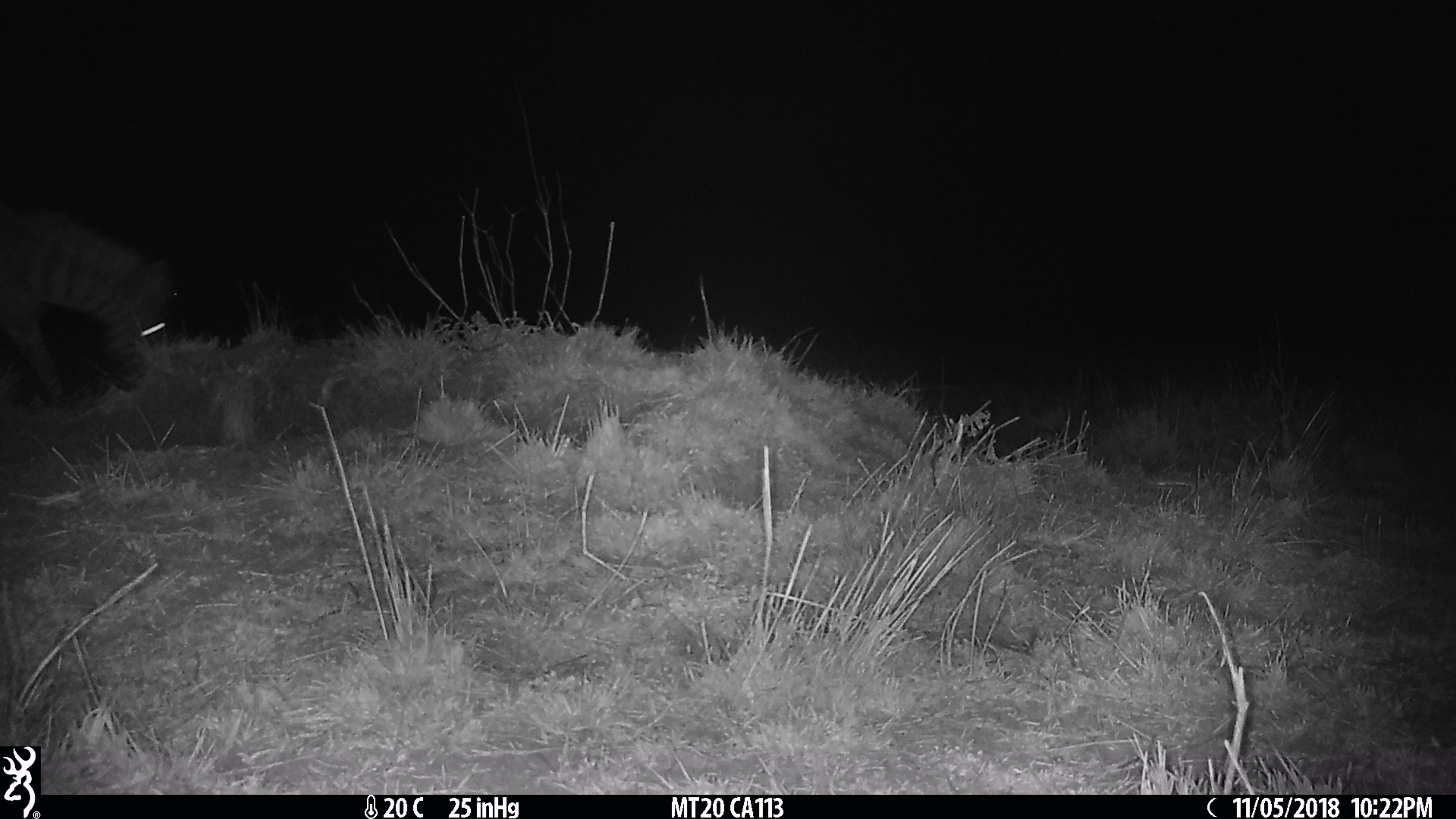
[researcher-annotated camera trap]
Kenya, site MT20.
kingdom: Animalia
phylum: Chordata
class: Mammalia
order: Perissodactyla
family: Equidae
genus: Equus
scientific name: Equus quagga burchellii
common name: burchell's zebra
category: zebra